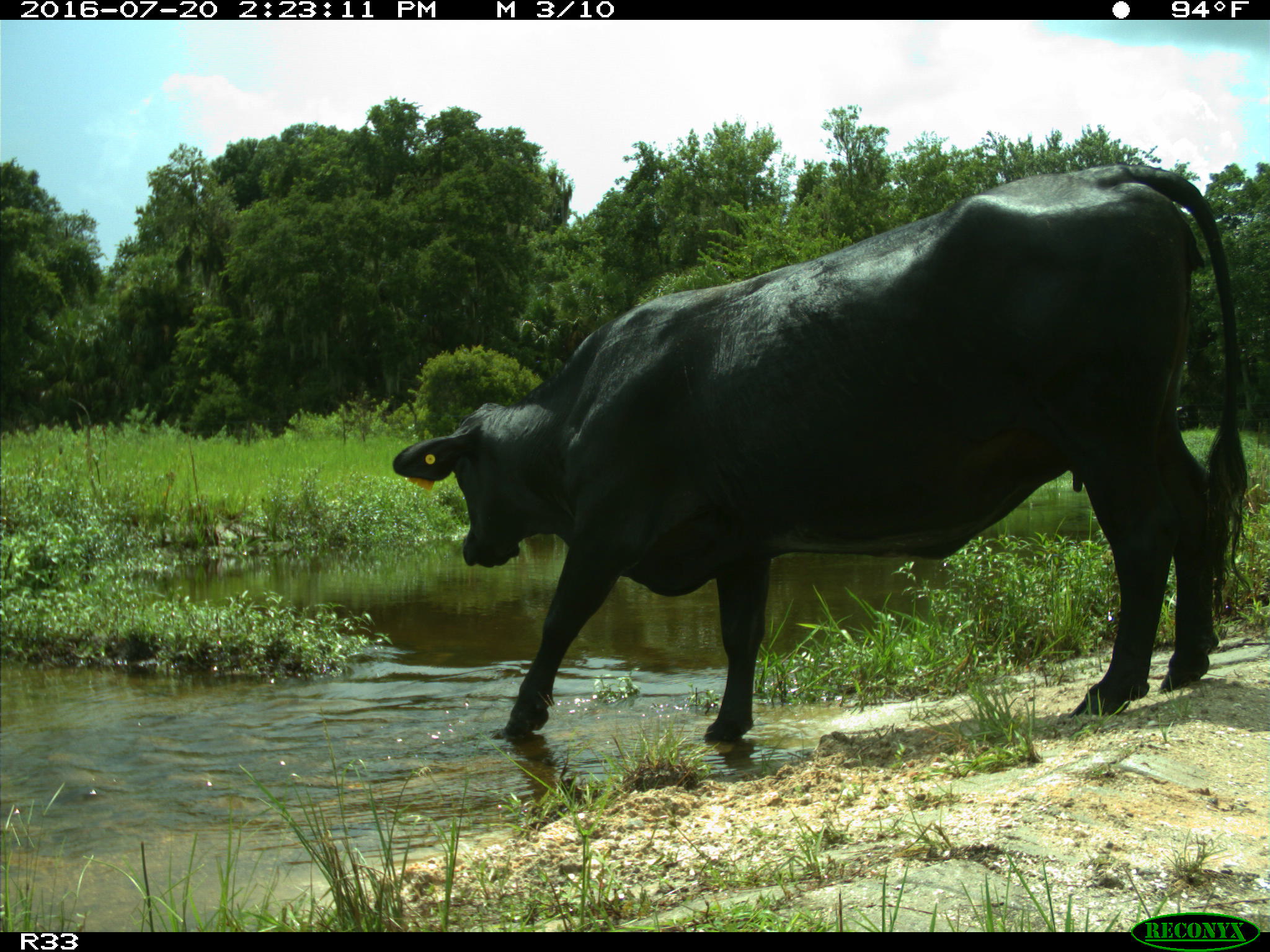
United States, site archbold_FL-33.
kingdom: Animalia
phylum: Chordata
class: Mammalia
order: Artiodactyla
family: Bovidae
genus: Bos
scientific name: Bos taurus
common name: domestic cow